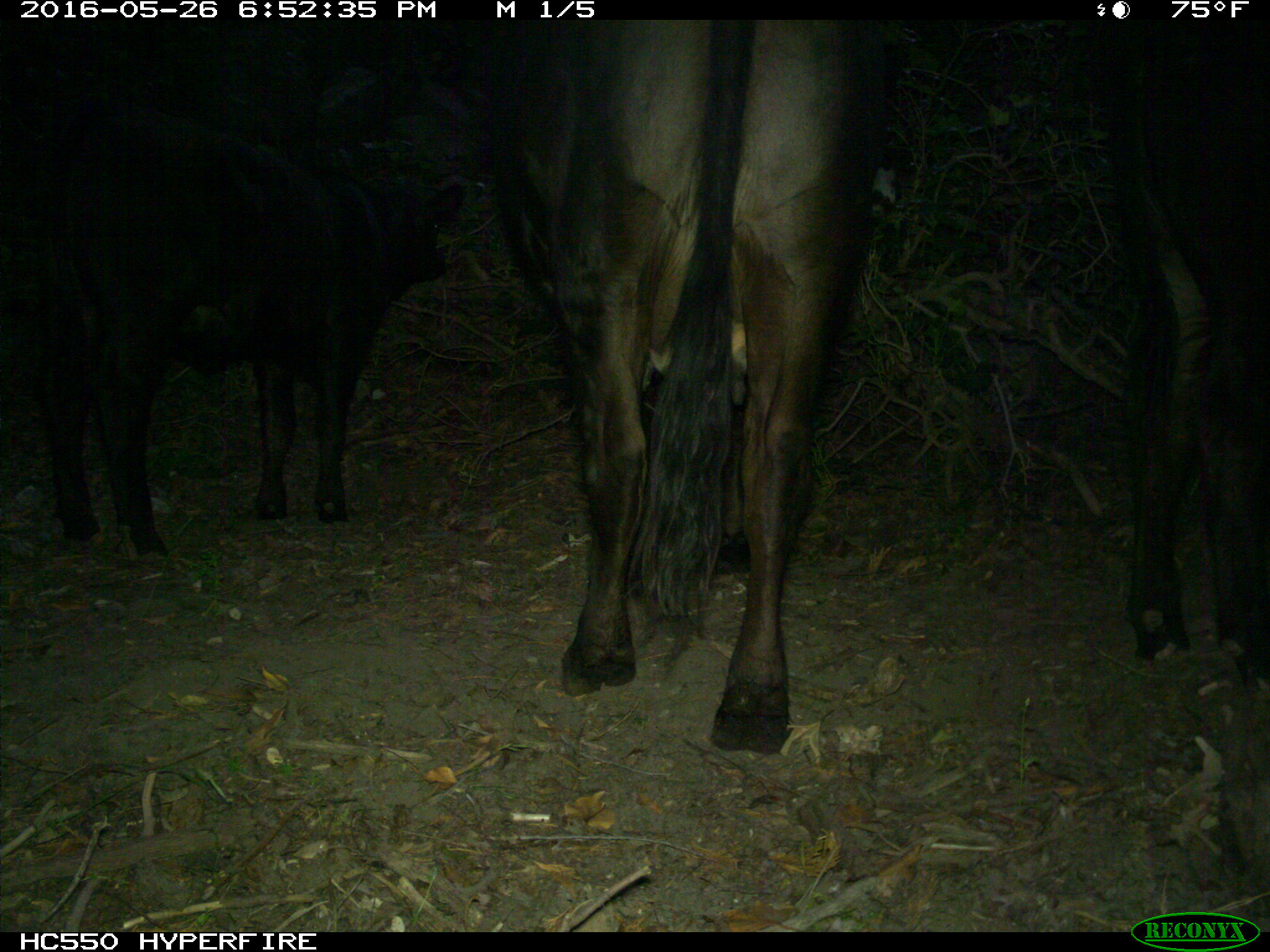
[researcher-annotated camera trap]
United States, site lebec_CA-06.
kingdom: Animalia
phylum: Chordata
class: Mammalia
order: Artiodactyla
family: Bovidae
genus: Bos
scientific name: Bos taurus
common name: domestic cow